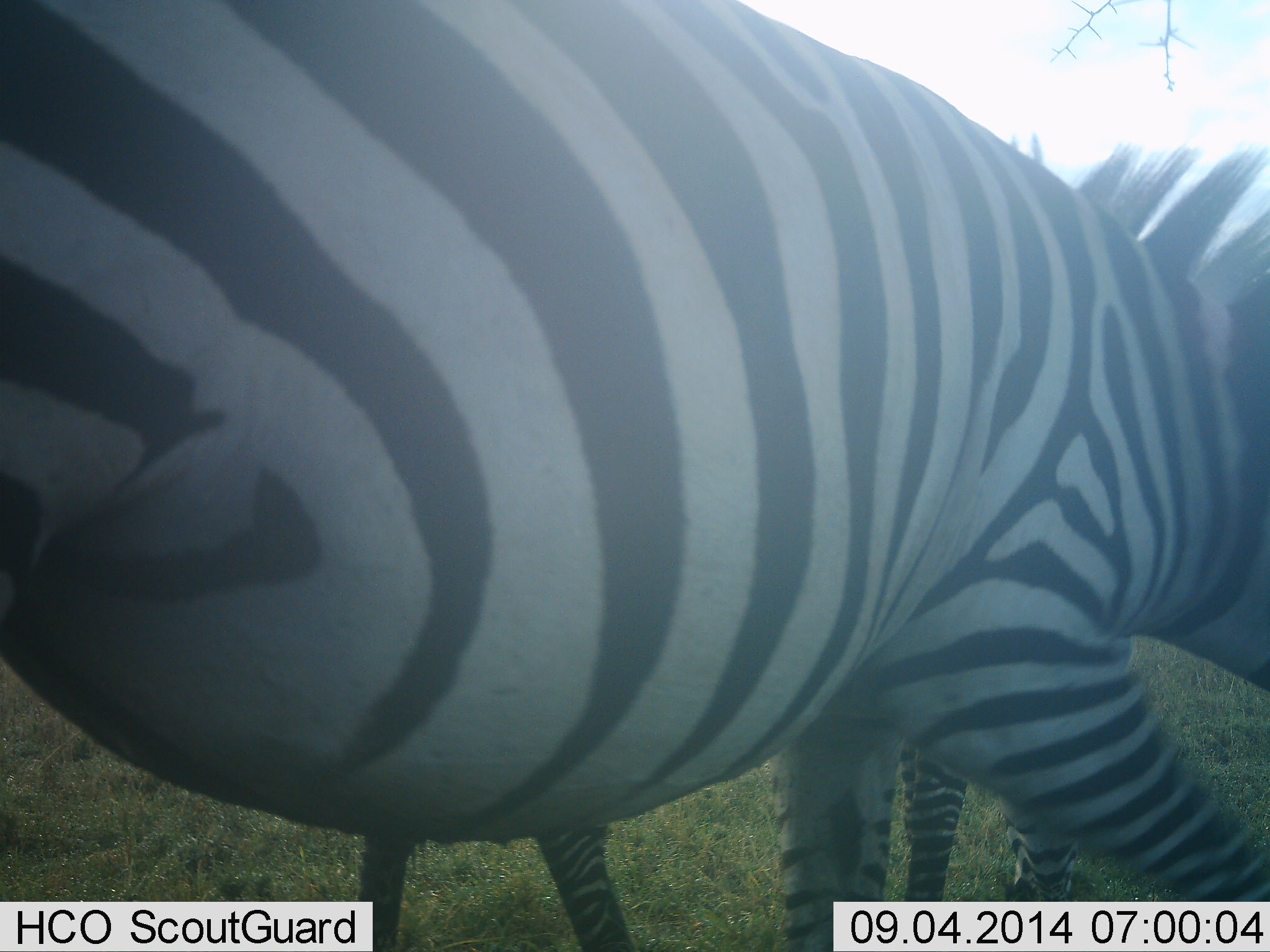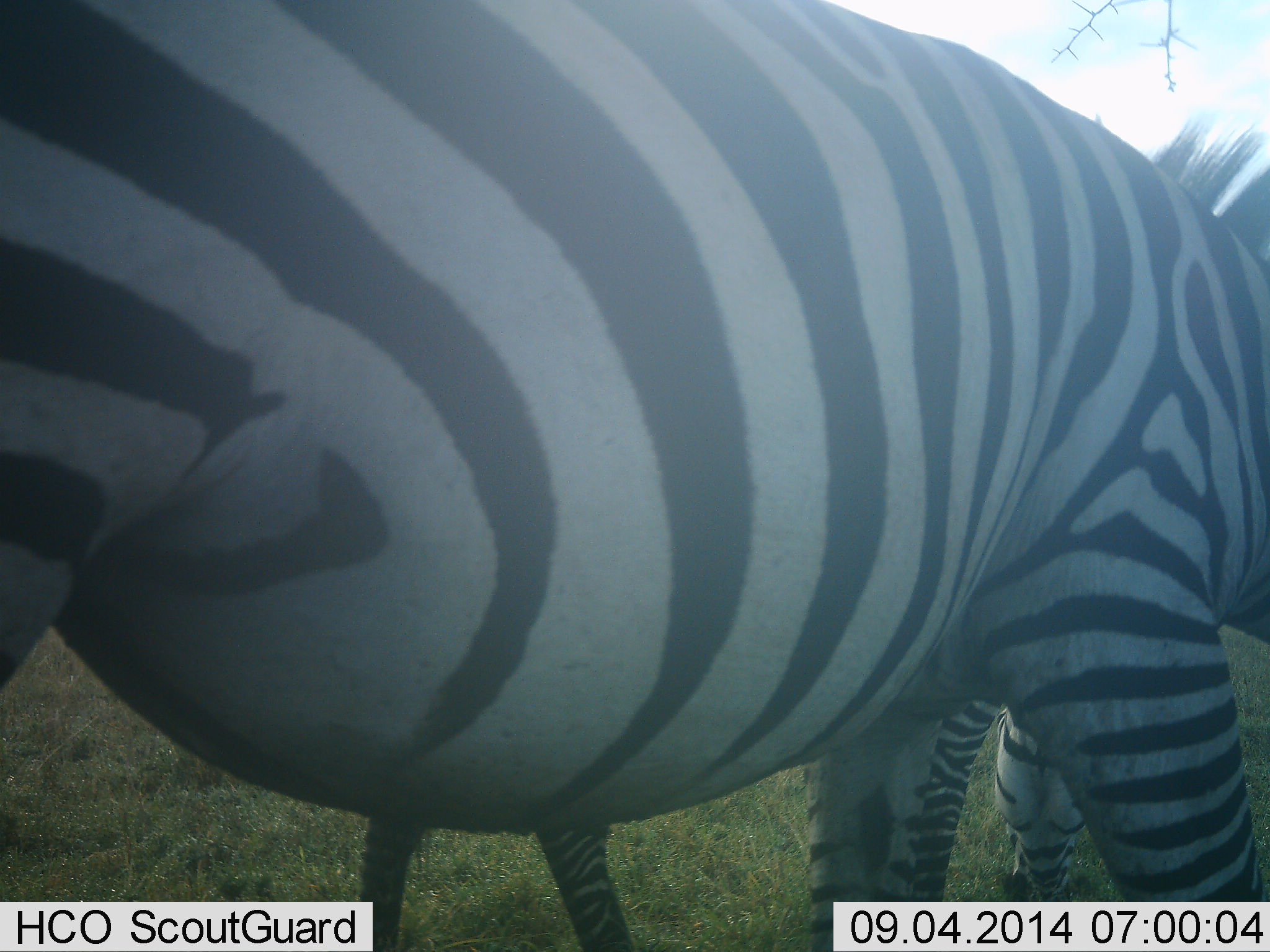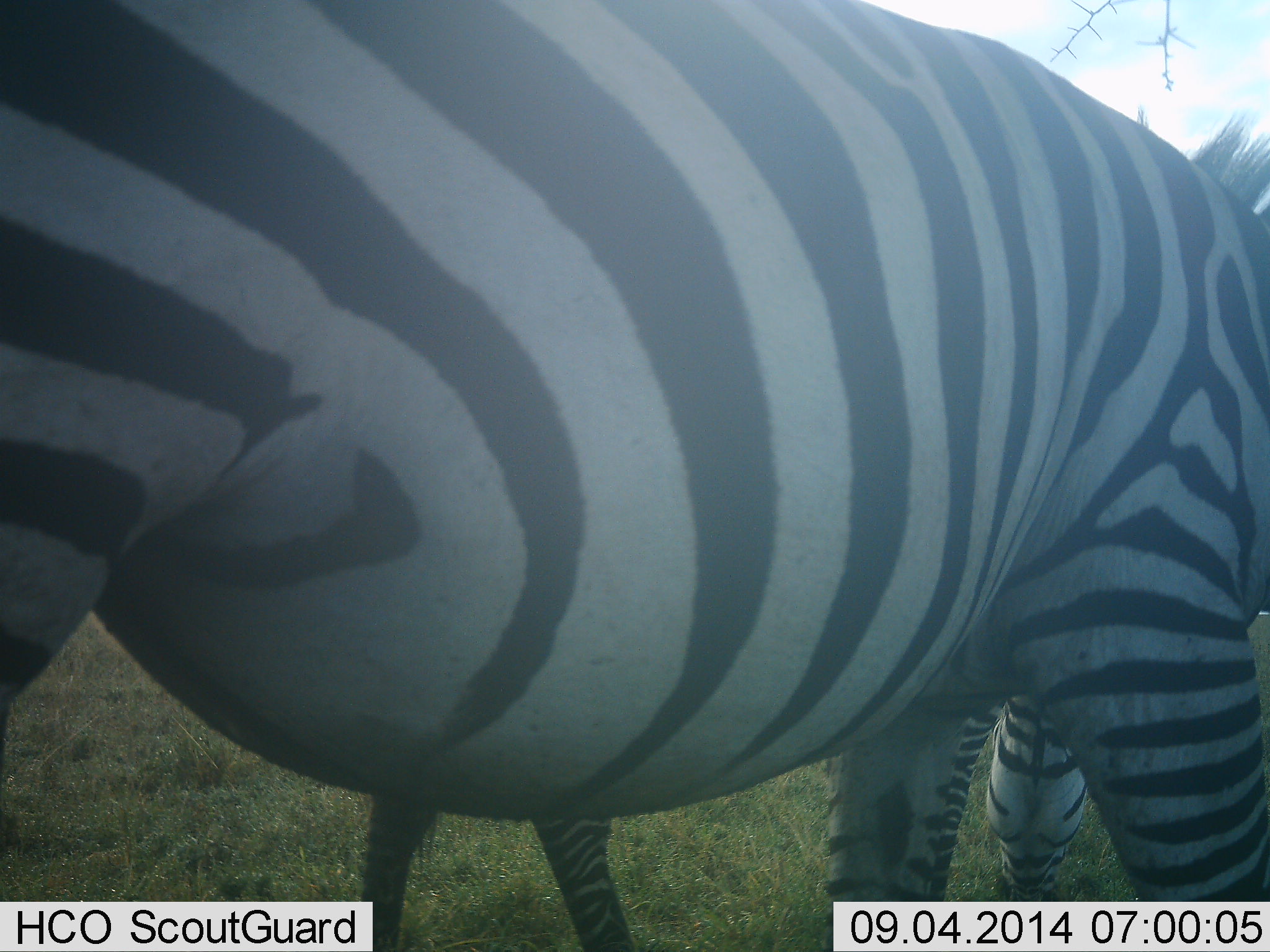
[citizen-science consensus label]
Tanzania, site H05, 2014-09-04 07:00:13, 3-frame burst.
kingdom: Animalia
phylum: Chordata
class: Mammalia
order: Perissodactyla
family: Equidae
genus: Equus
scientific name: Equus quagga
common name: plains zebra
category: zebra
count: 2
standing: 80%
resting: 0%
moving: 20%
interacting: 0%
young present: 0%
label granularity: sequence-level